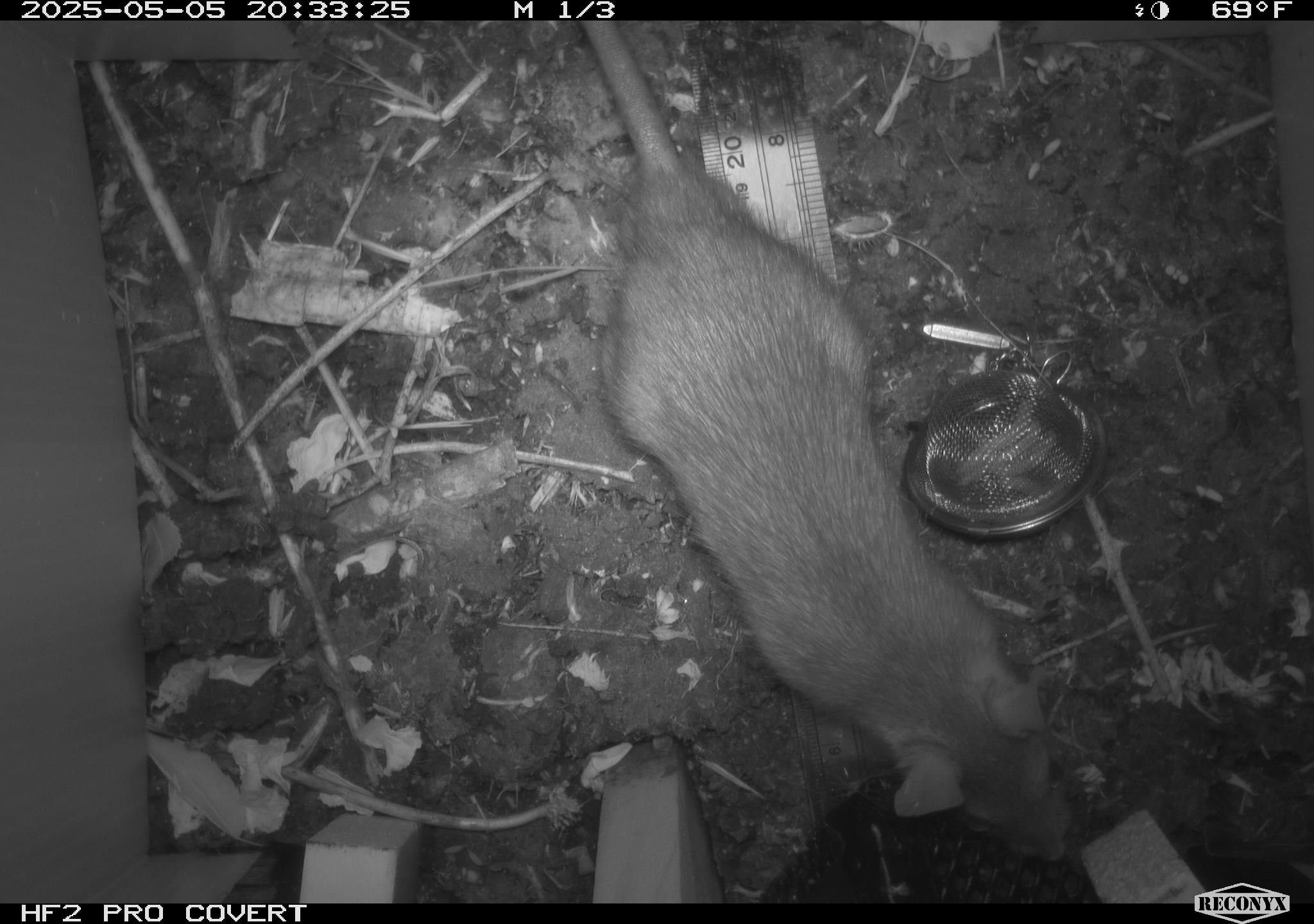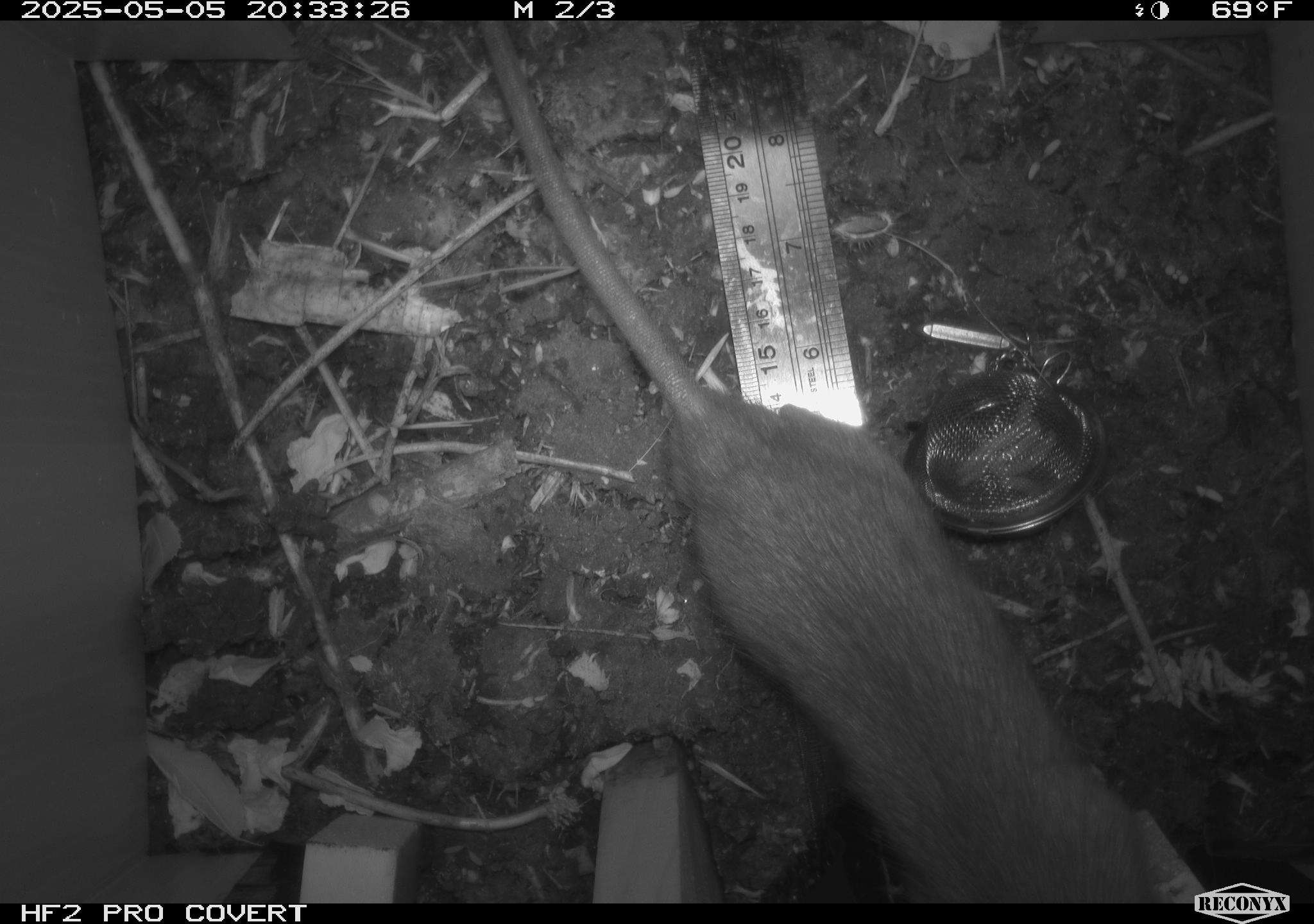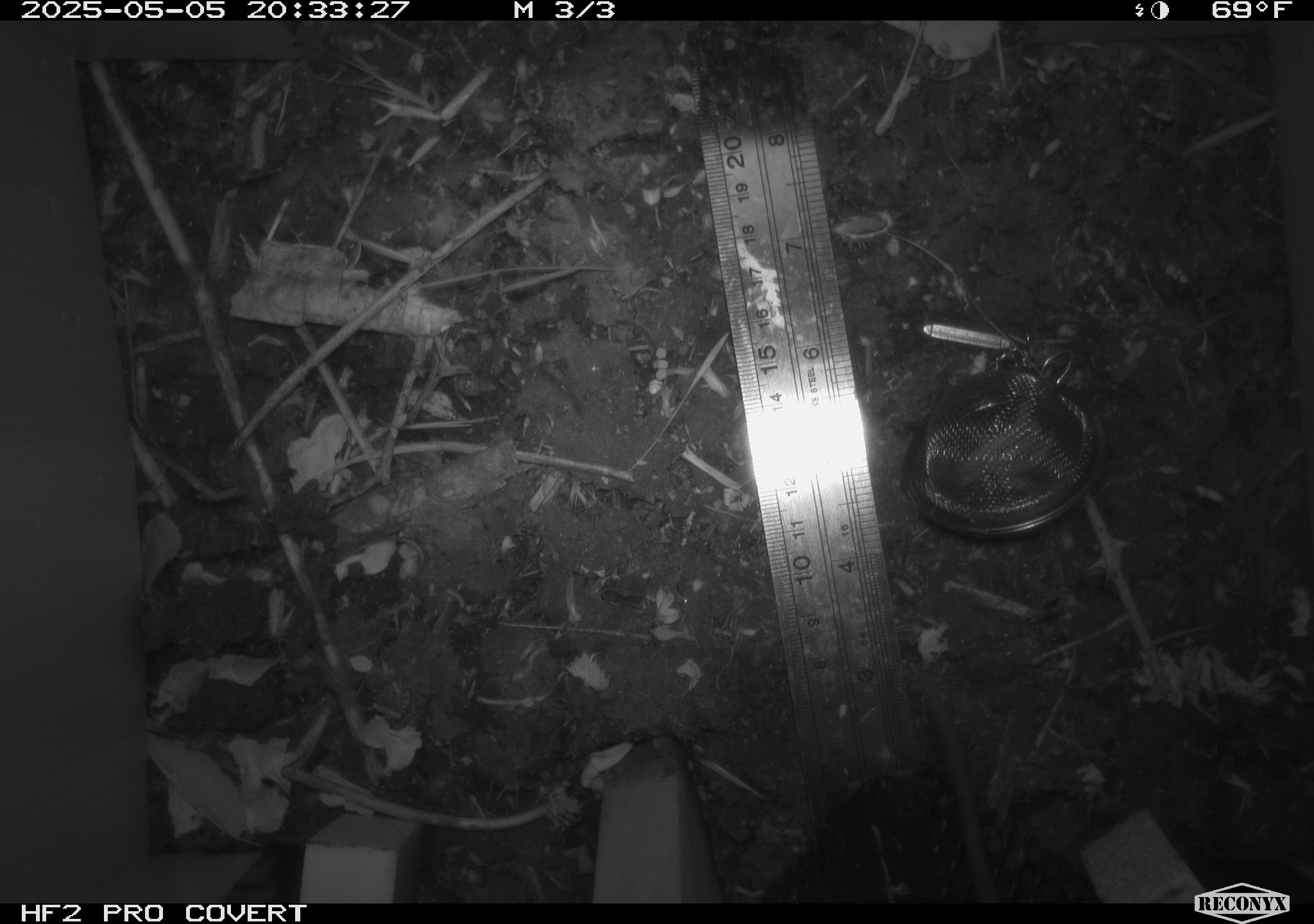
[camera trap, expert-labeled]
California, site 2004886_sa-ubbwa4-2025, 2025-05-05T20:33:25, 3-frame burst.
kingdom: Animalia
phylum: Chordata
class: Mammalia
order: Rodentia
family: Muridae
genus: Rattus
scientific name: Rattus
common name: rat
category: rattus species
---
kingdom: Animalia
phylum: Chordata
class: Mammalia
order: Rodentia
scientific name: Rodentia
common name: rodent